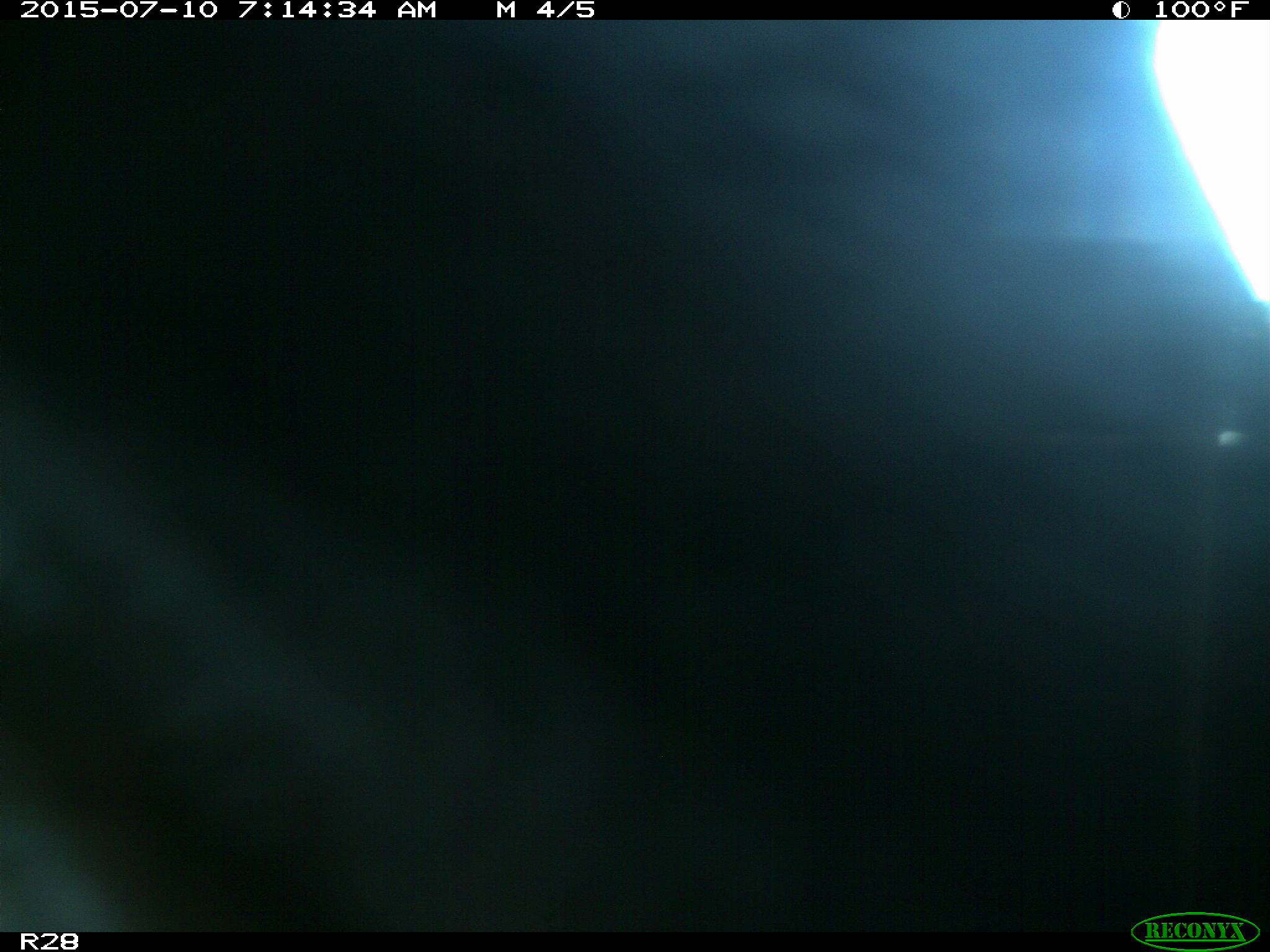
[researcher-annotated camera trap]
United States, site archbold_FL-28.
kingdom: Animalia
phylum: Chordata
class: Mammalia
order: Artiodactyla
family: Bovidae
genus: Bos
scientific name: Bos taurus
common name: domestic cow